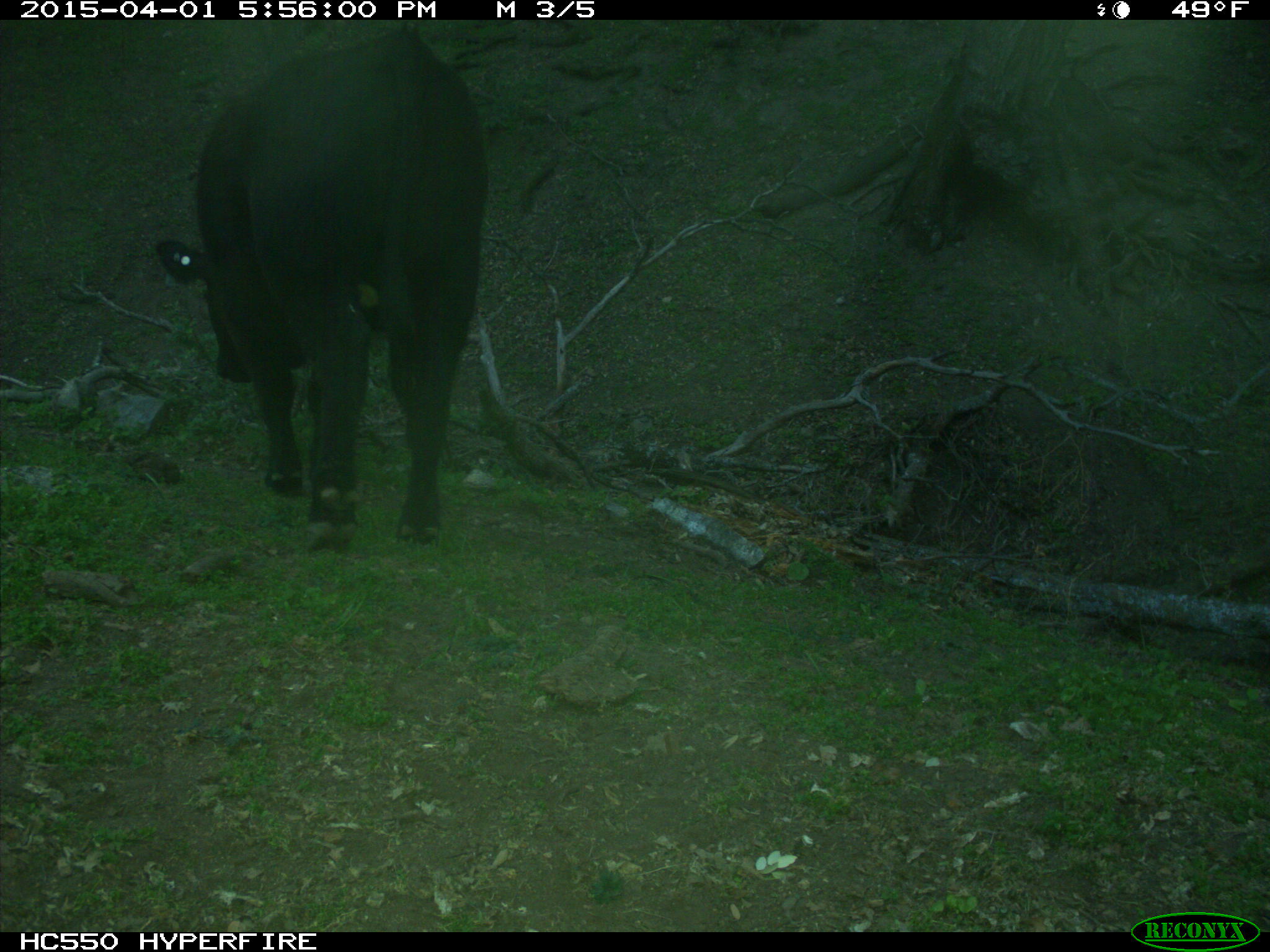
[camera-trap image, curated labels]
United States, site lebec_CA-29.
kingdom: Animalia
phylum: Chordata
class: Mammalia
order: Artiodactyla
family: Bovidae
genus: Bos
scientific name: Bos taurus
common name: domestic cow